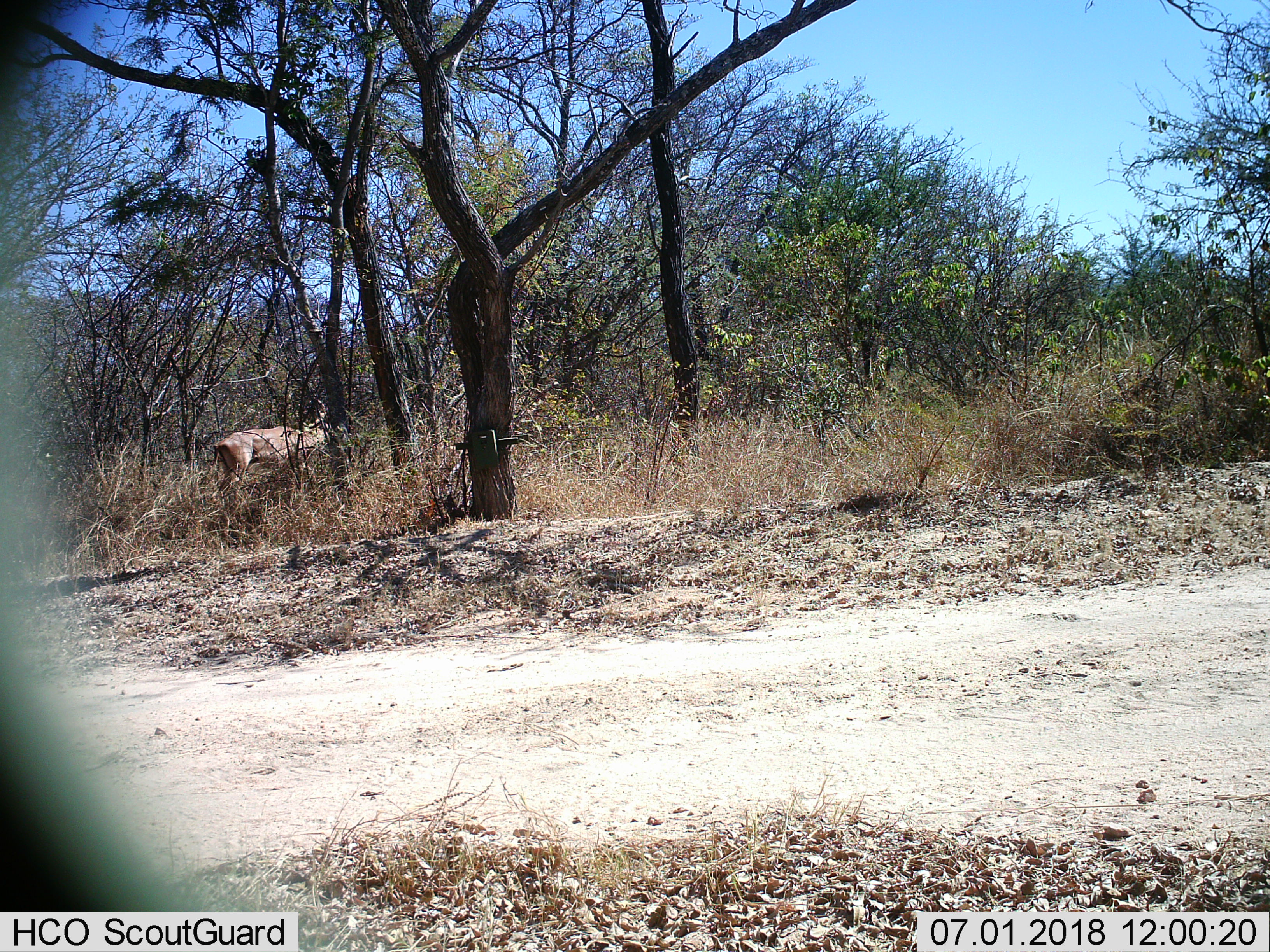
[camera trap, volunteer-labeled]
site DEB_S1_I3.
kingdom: Animalia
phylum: Chordata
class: Mammalia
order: Artiodactyla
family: Bovidae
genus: Aepyceros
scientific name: Aepyceros melampus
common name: impala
Impala (Aepyceros melampus), count 1. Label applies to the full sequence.